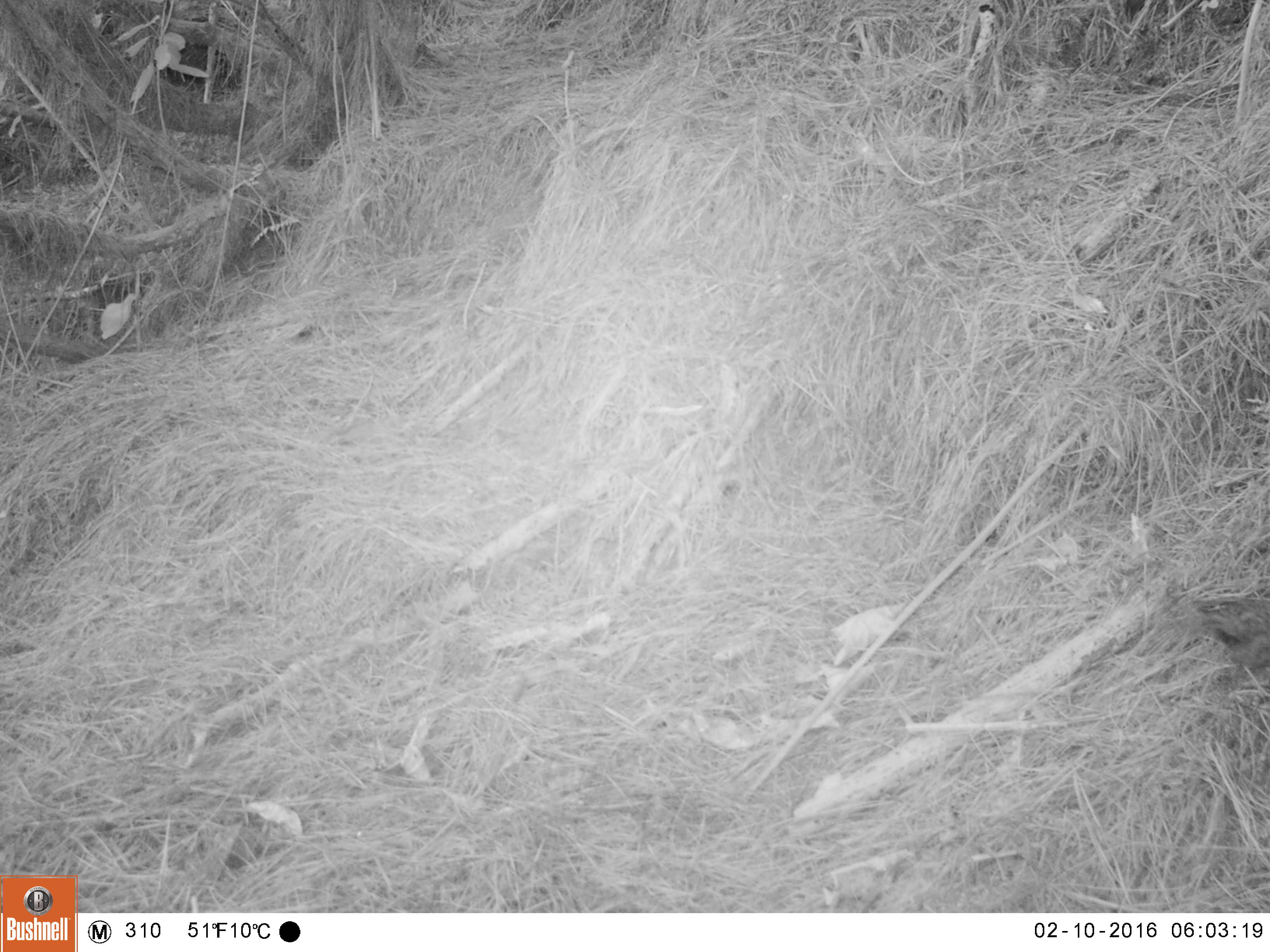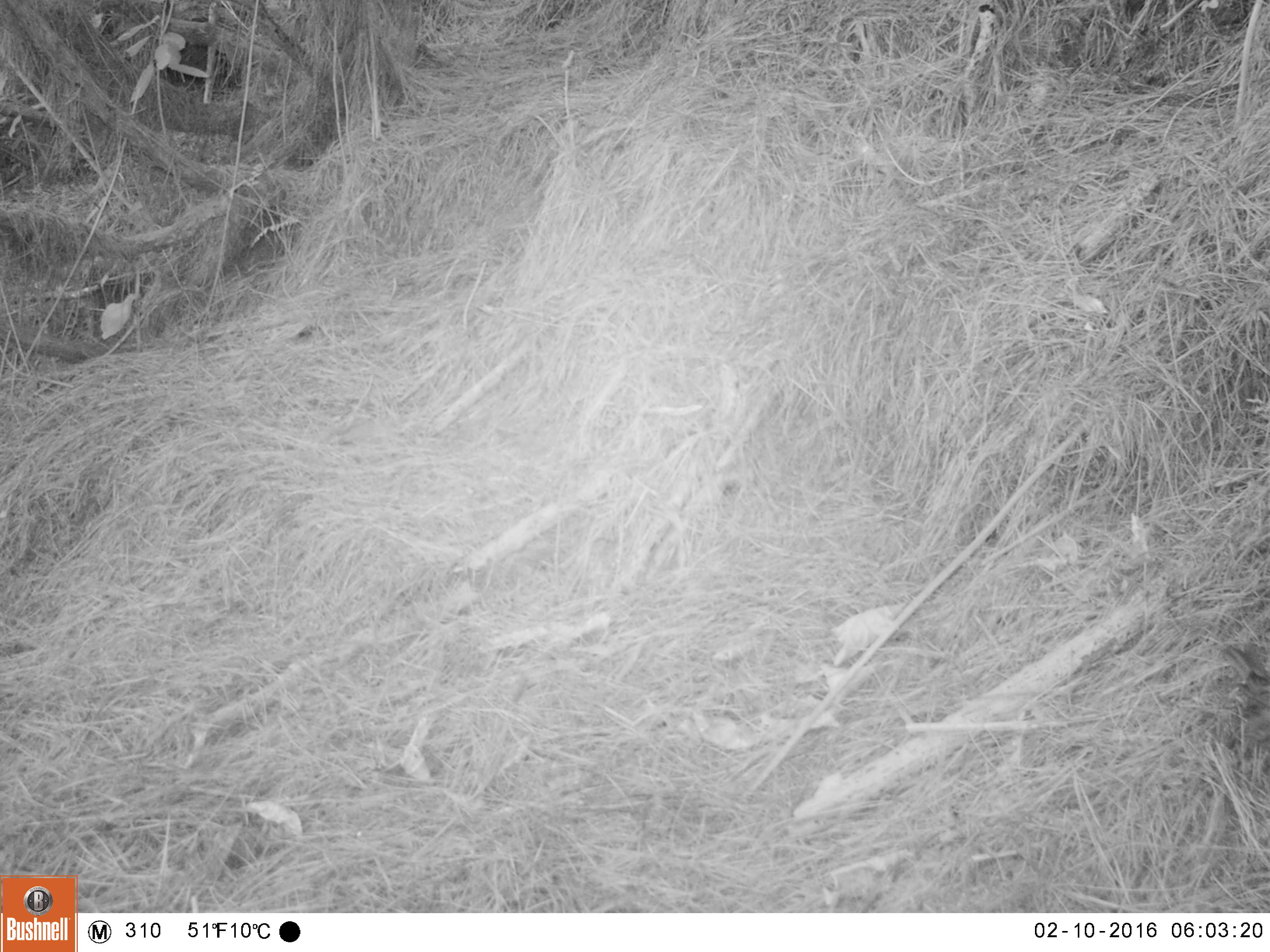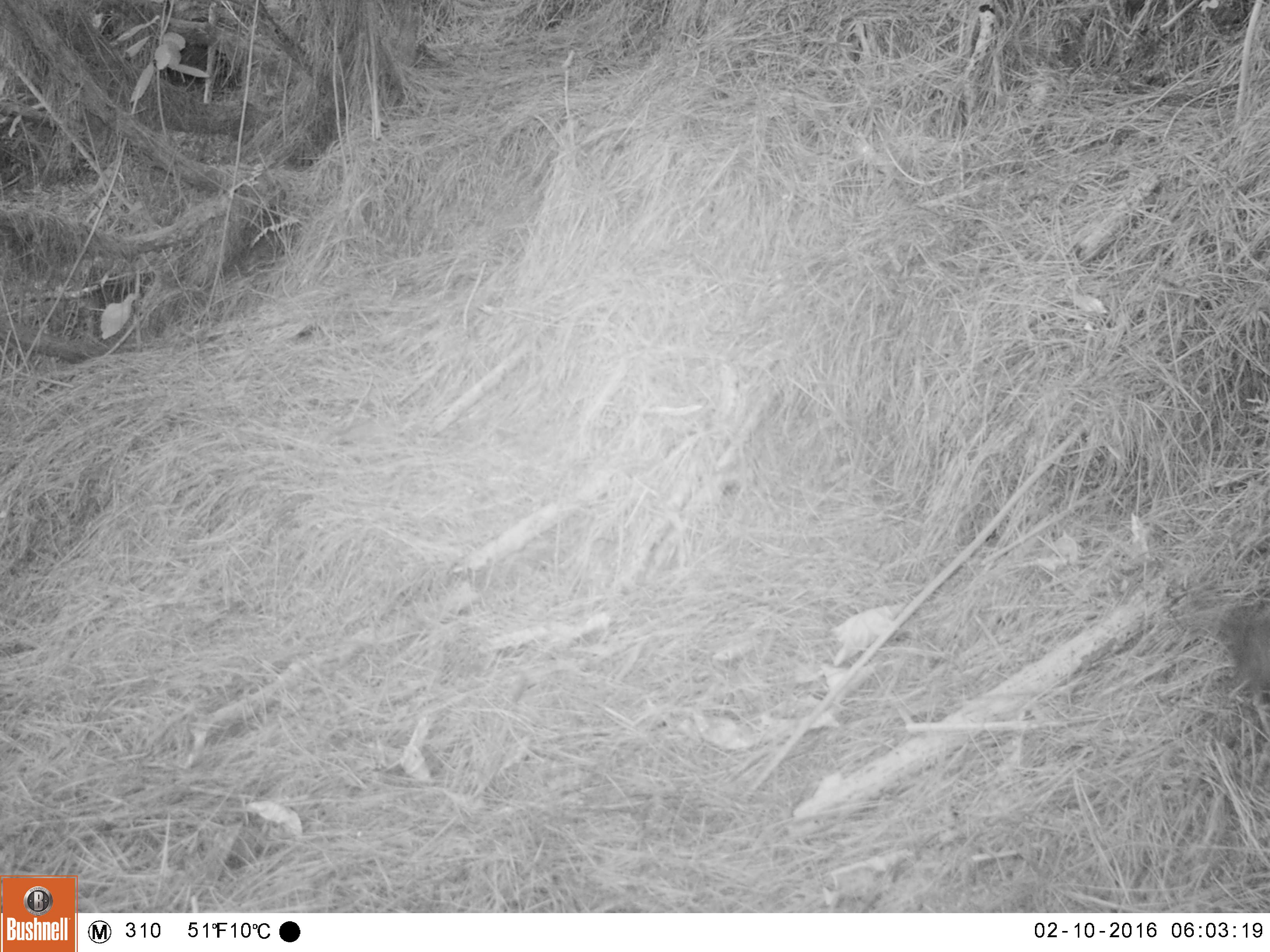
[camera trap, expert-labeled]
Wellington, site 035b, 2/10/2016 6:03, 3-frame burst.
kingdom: Animalia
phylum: Chordata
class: Aves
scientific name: Aves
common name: bird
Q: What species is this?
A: Bird (Aves).